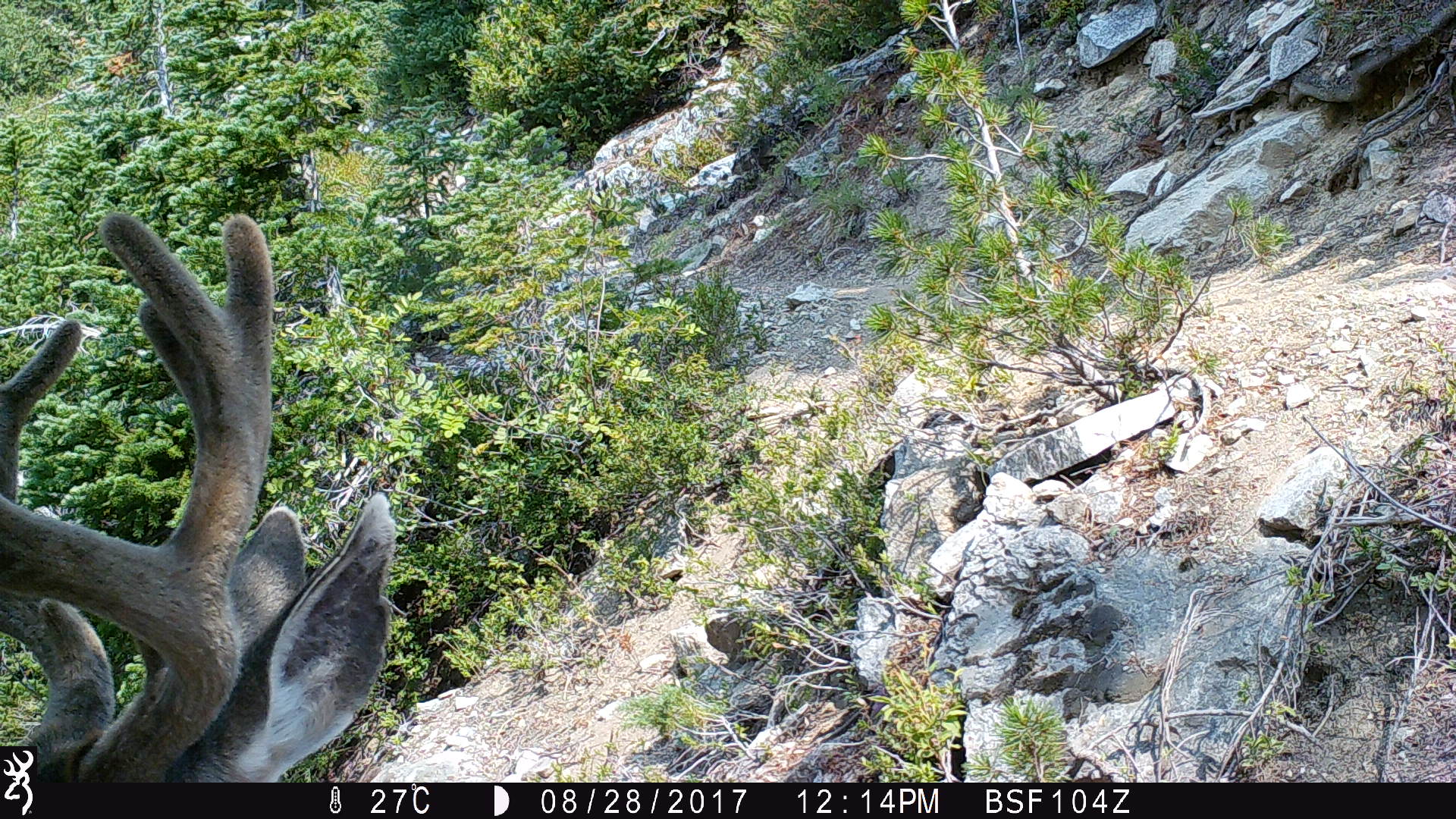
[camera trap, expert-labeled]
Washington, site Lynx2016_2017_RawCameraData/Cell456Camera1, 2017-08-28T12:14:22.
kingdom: Animalia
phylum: Chordata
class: Mammalia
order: Artiodactyla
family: Cervidae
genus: Odocoileus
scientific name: Odocoileus hemionus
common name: mule deer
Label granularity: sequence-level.